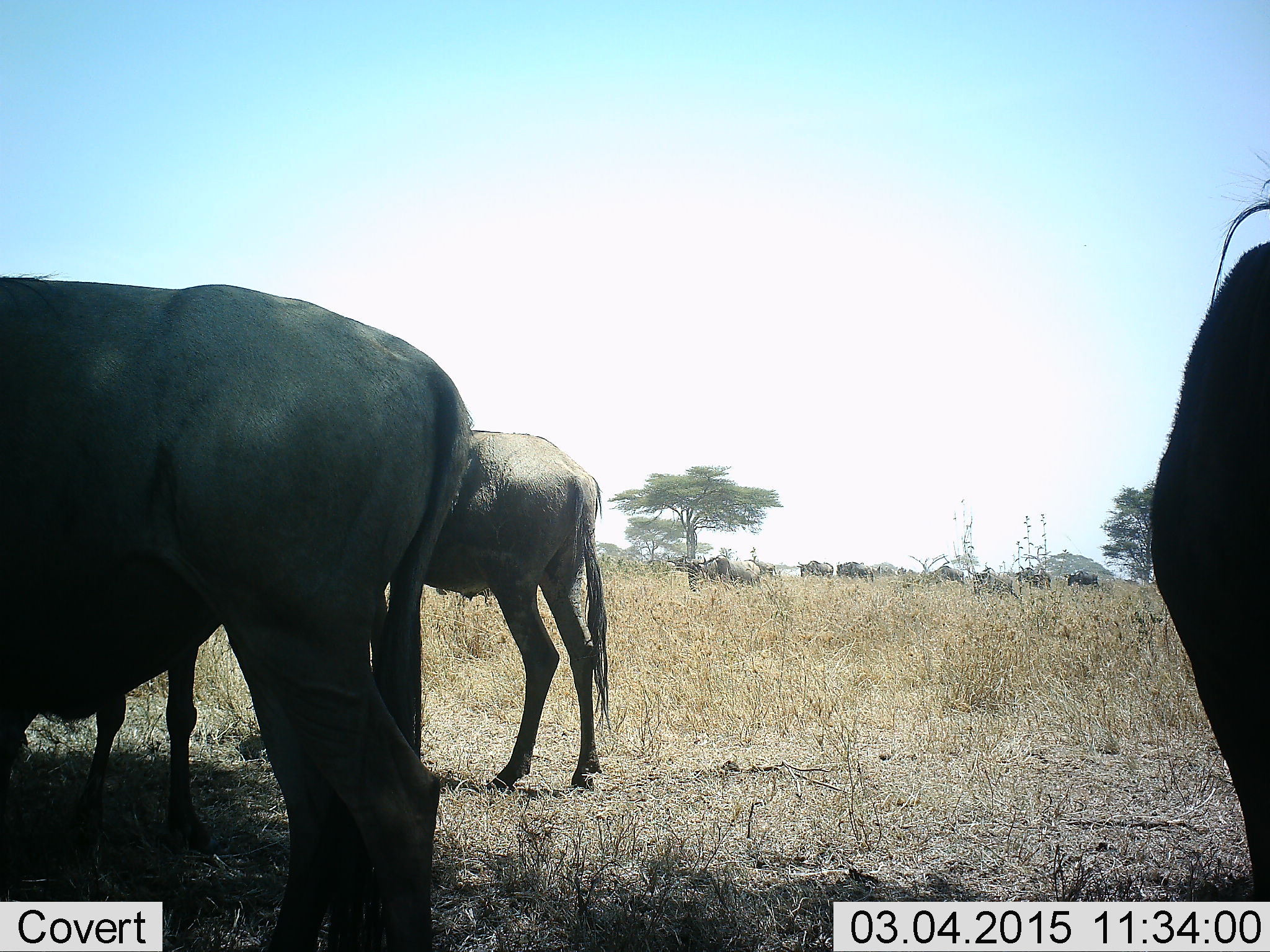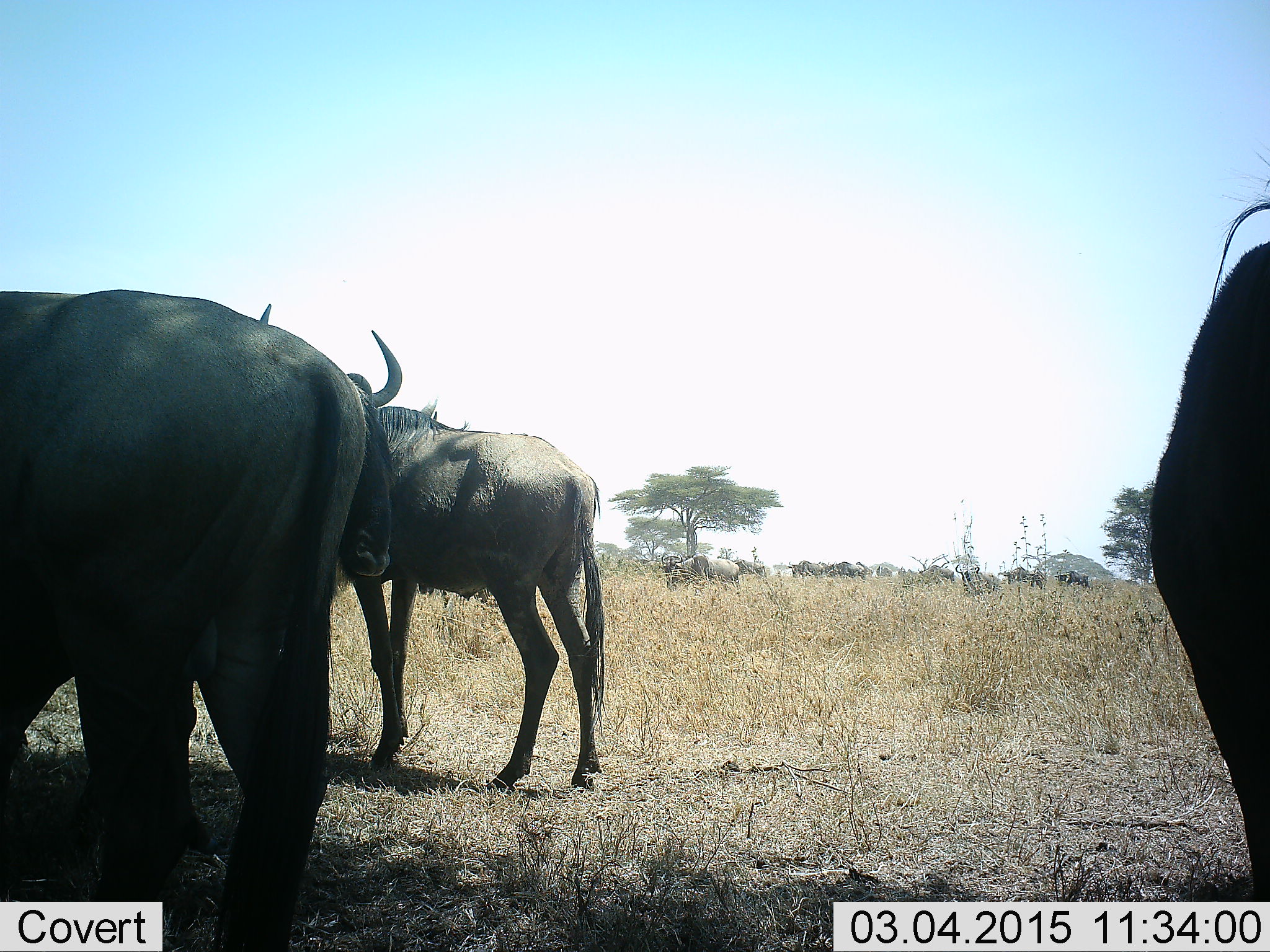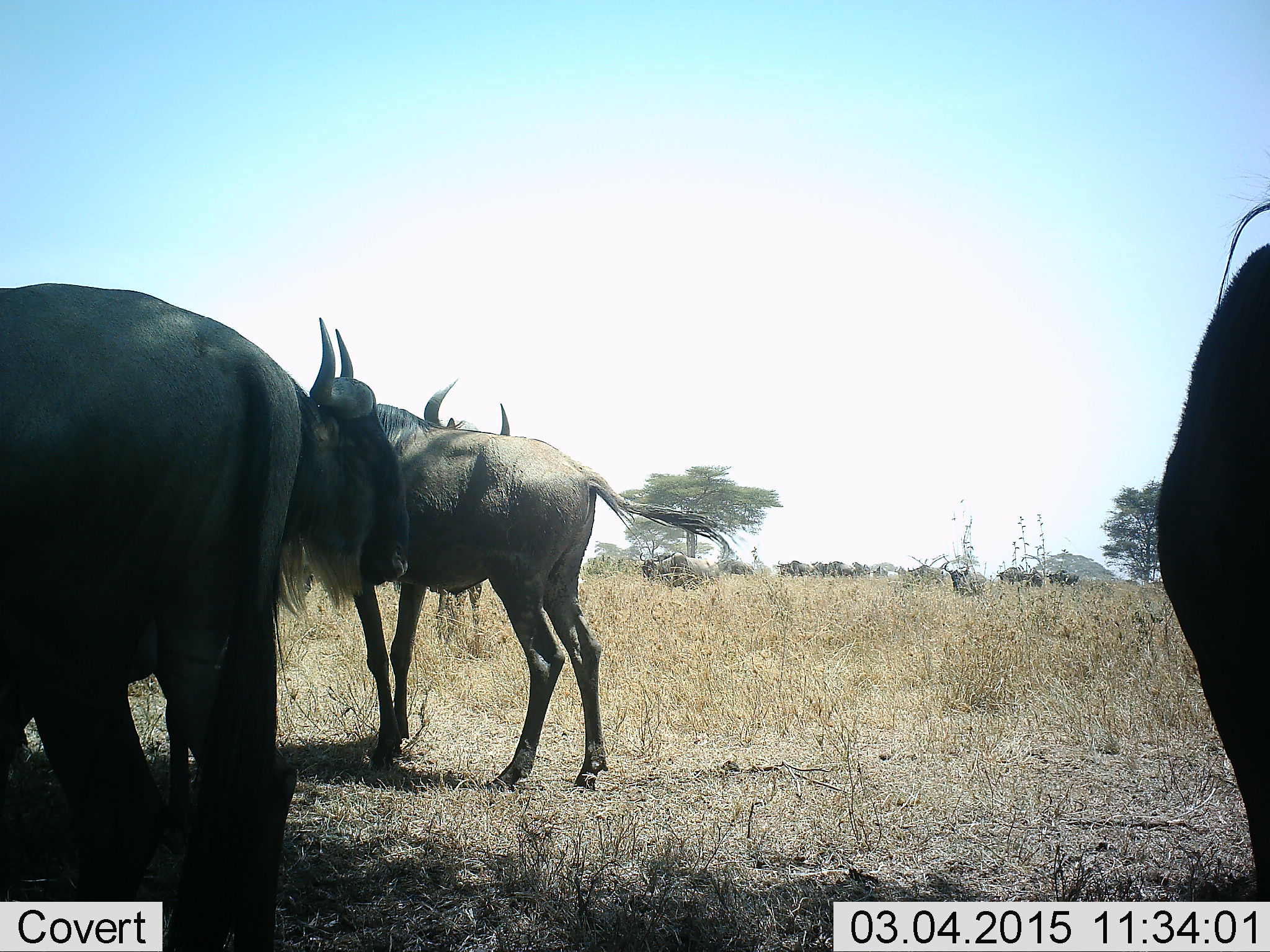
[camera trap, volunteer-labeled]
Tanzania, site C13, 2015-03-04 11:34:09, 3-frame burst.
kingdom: Animalia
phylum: Chordata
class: Mammalia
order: Artiodactyla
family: Bovidae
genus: Connochaetes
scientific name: Connochaetes taurinus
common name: blue wildebeest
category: wildebeest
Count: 11-50.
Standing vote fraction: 100%.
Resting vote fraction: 0%.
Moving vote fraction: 60%.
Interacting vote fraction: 0%.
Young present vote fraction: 0%.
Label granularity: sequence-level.